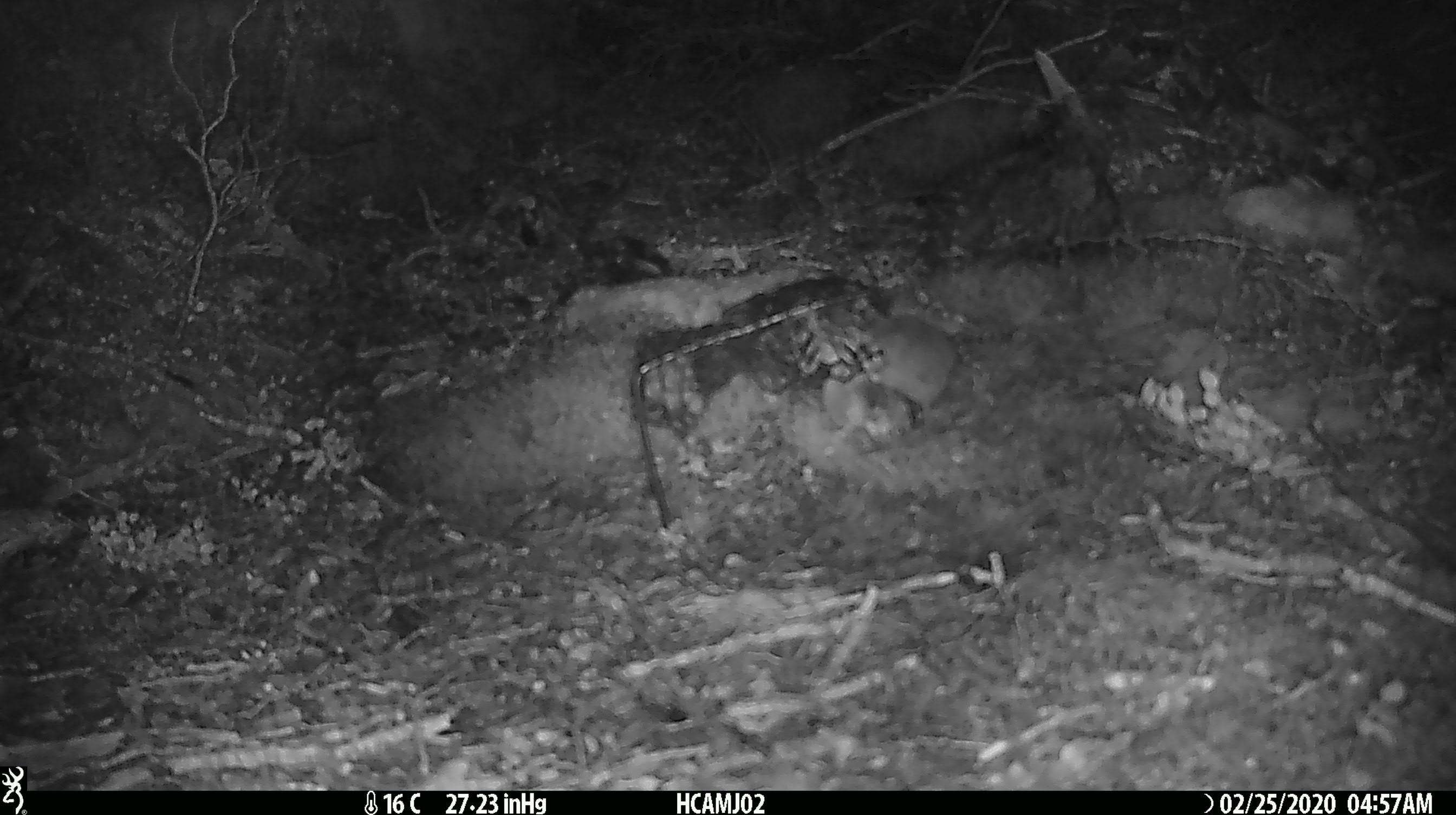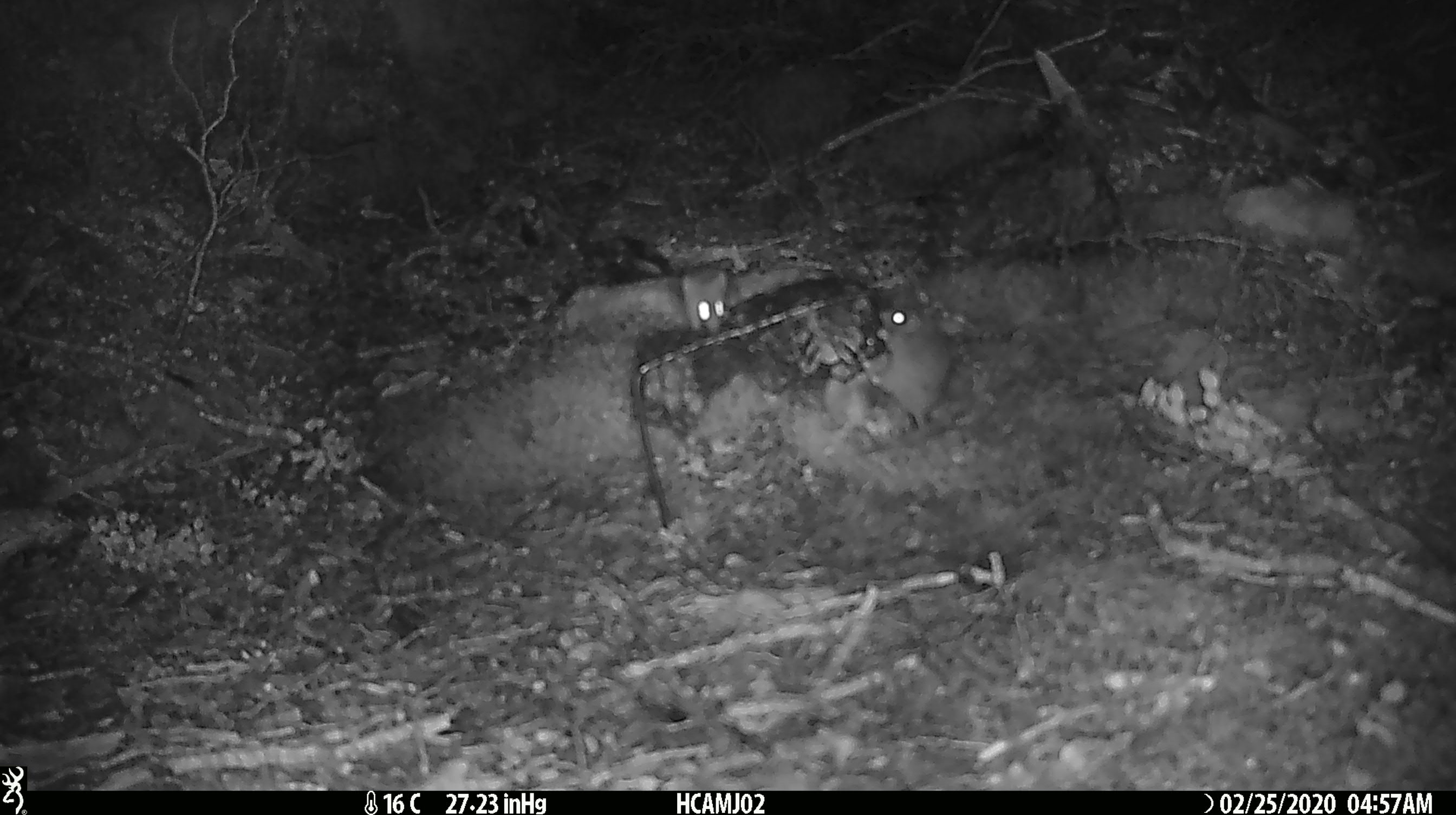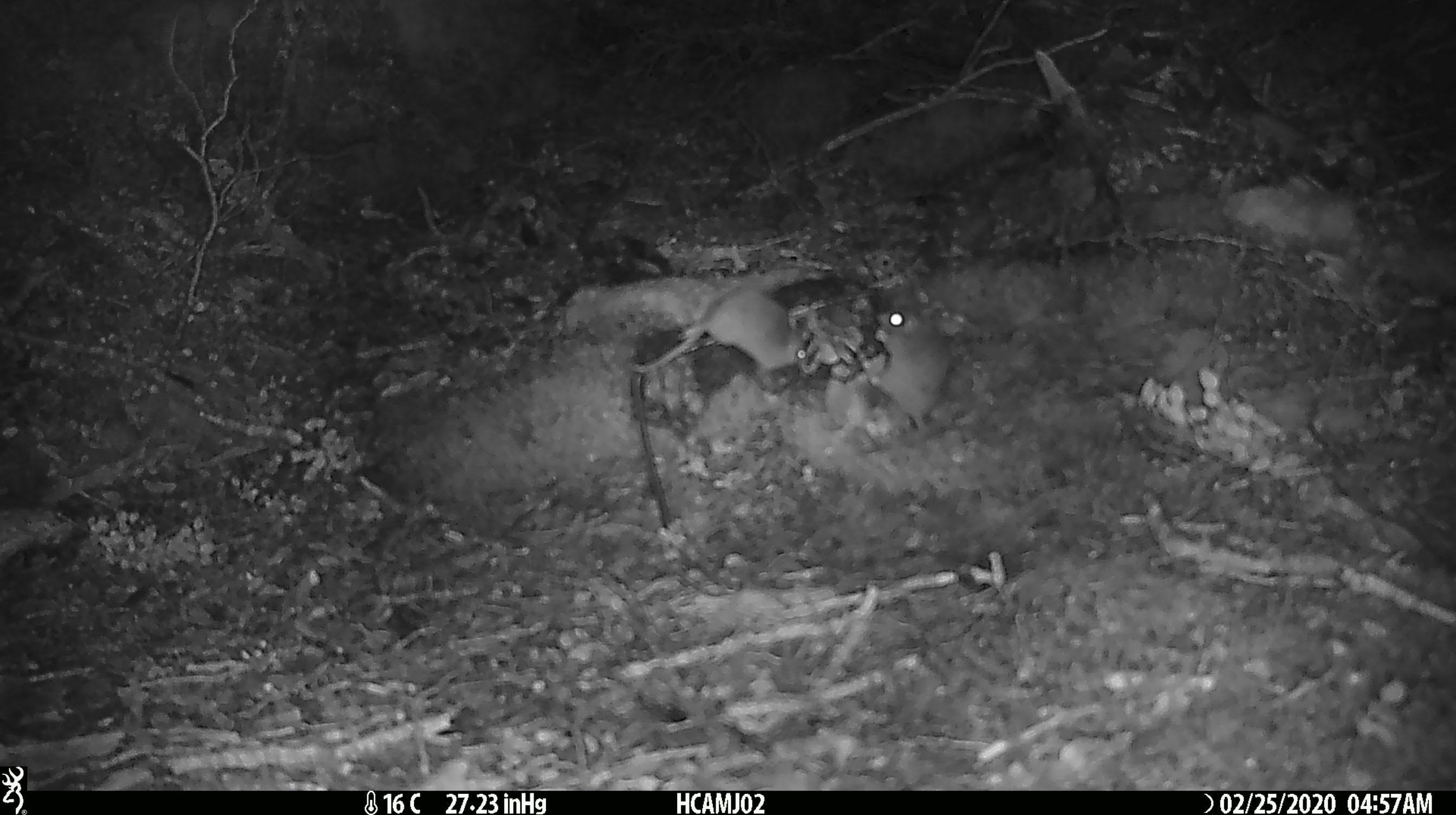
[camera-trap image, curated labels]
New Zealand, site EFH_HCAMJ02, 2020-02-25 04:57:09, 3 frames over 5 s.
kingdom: Animalia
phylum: Chordata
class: Mammalia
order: Rodentia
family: Muridae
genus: Mus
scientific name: Mus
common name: mouse